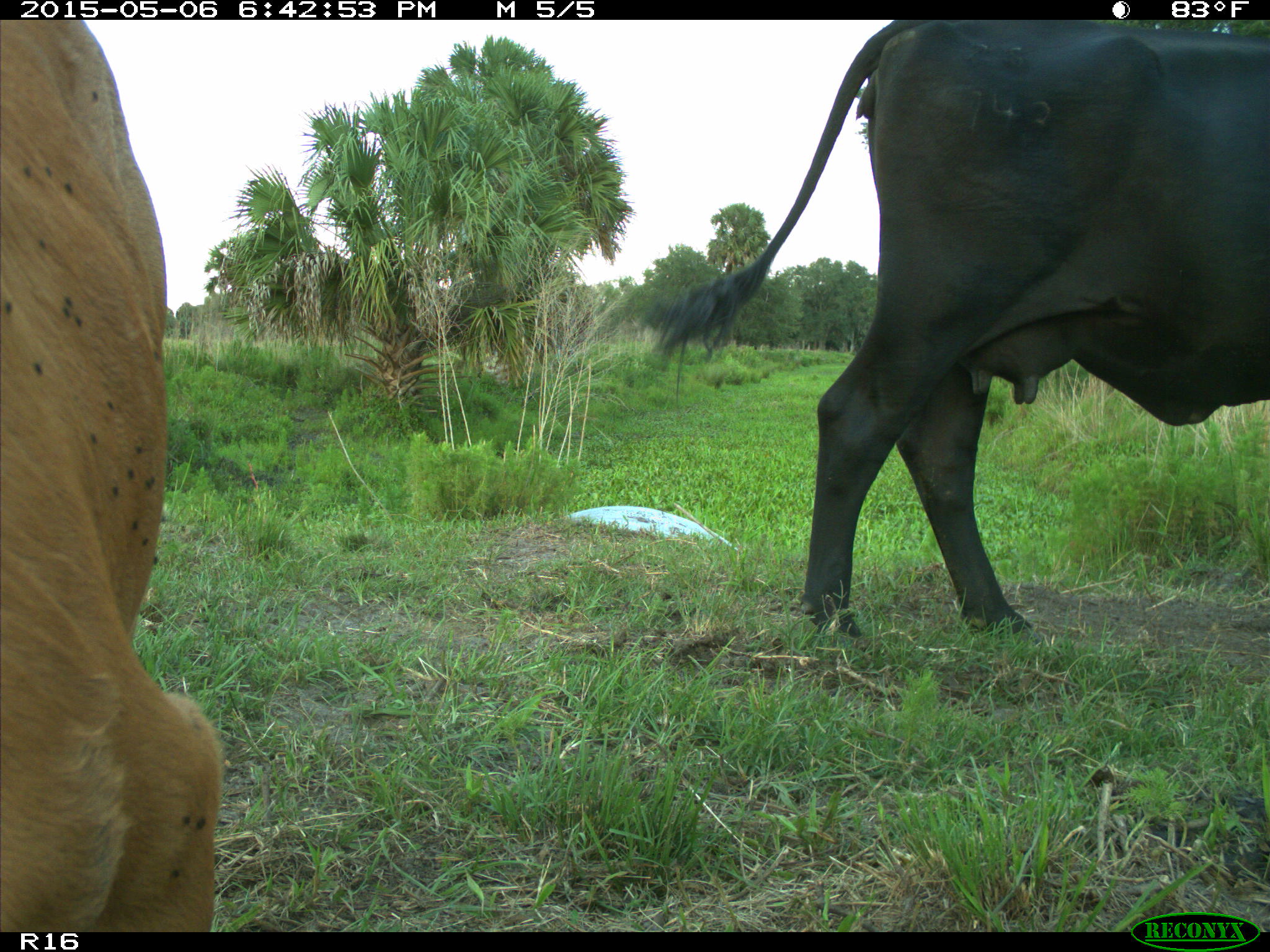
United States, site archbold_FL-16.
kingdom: Animalia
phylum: Chordata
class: Mammalia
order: Artiodactyla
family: Bovidae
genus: Bos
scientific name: Bos taurus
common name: domestic cow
Bos taurus (domestic cow).